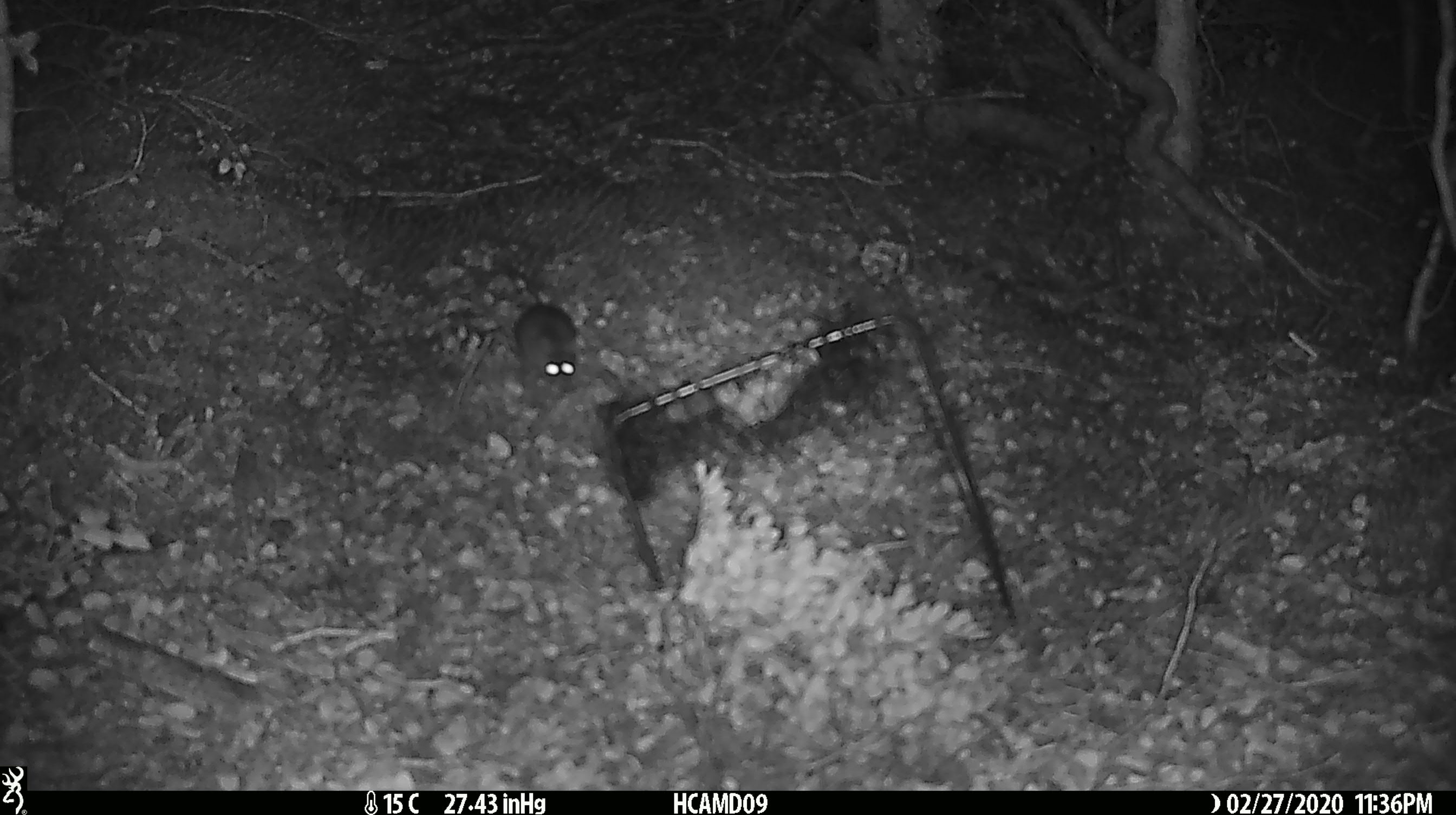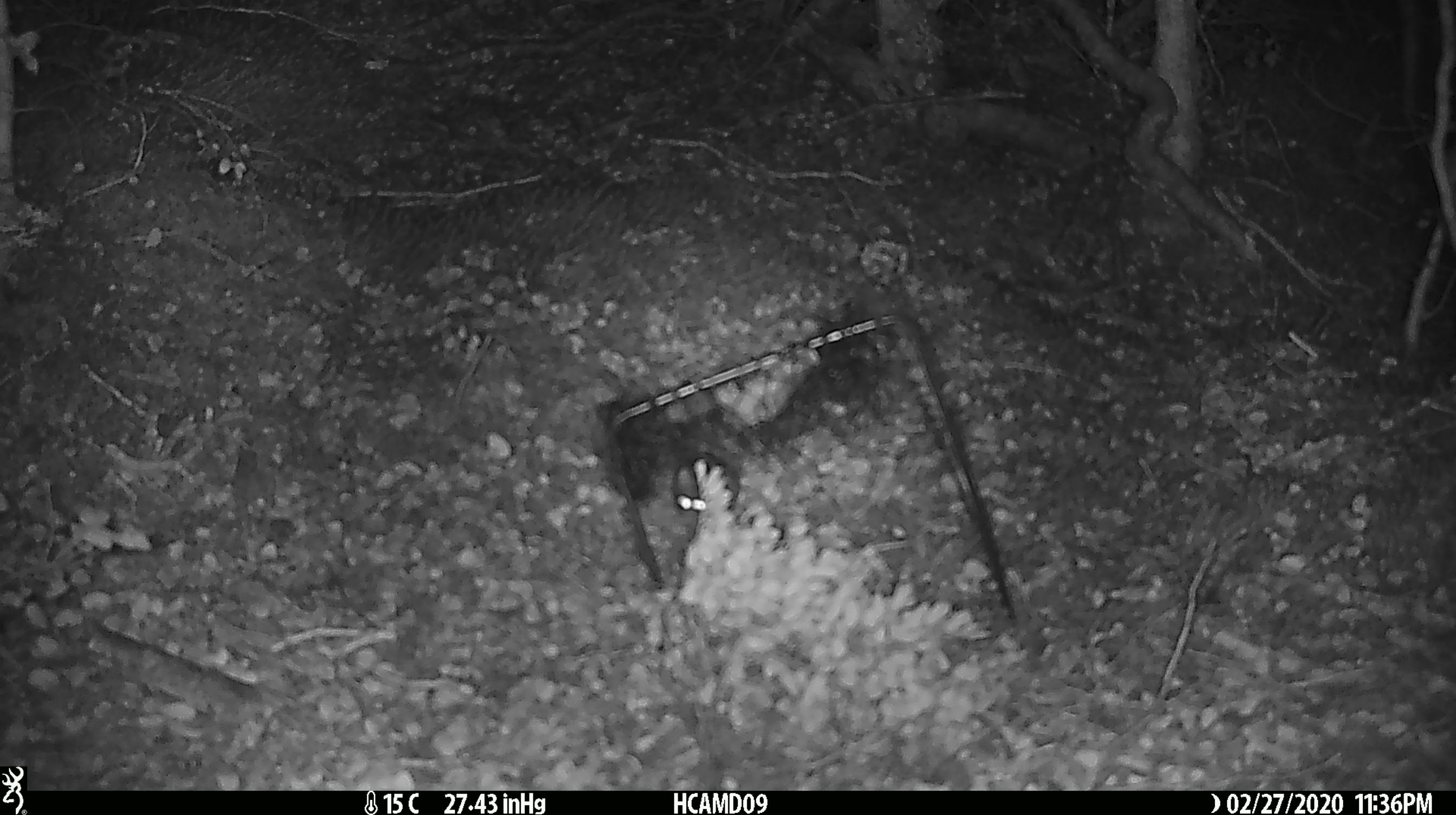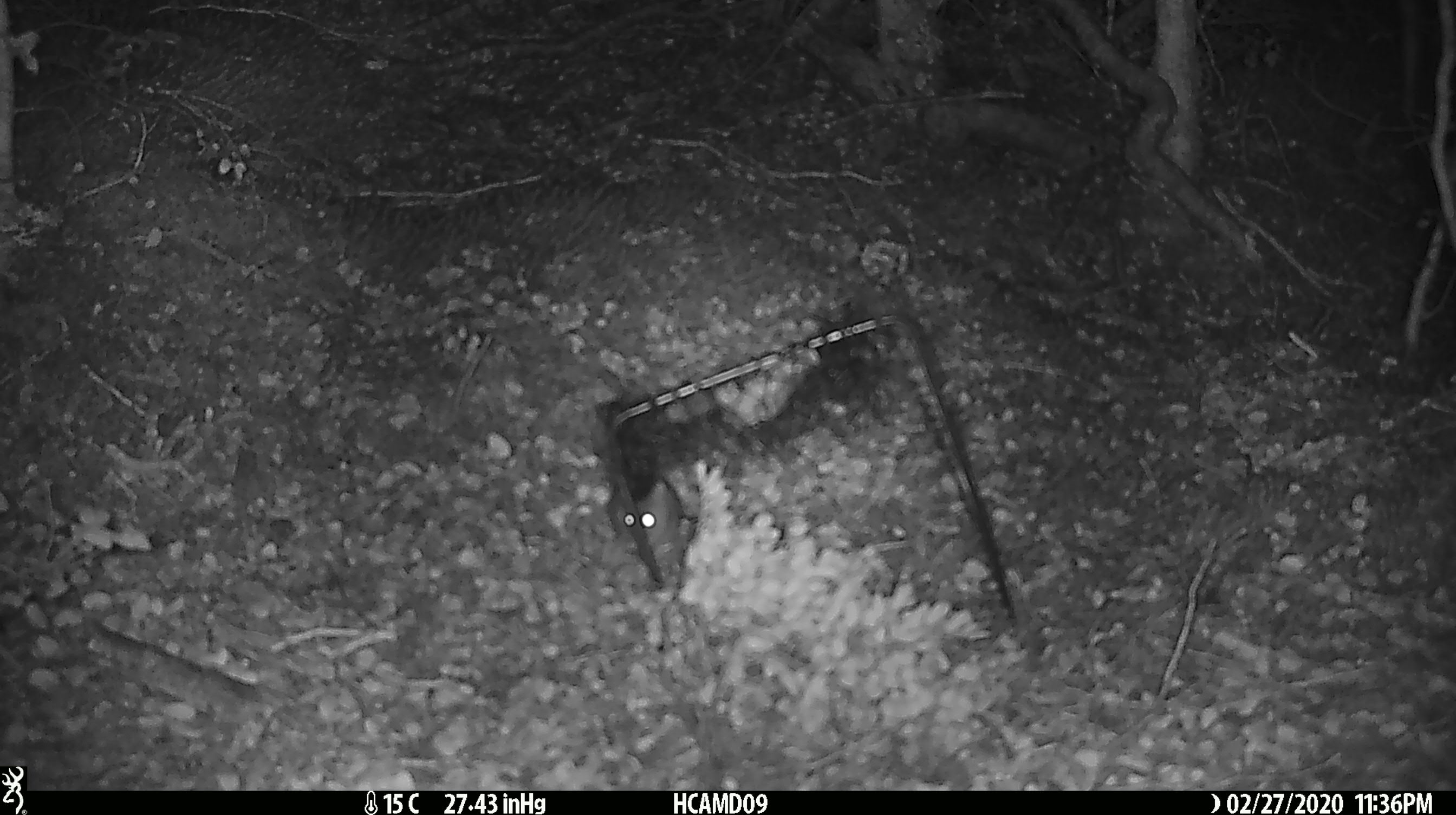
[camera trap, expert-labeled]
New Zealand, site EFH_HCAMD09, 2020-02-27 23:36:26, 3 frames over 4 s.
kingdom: Animalia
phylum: Chordata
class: Mammalia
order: Rodentia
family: Muridae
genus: Mus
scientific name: Mus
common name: mouse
Mouse (Mus).